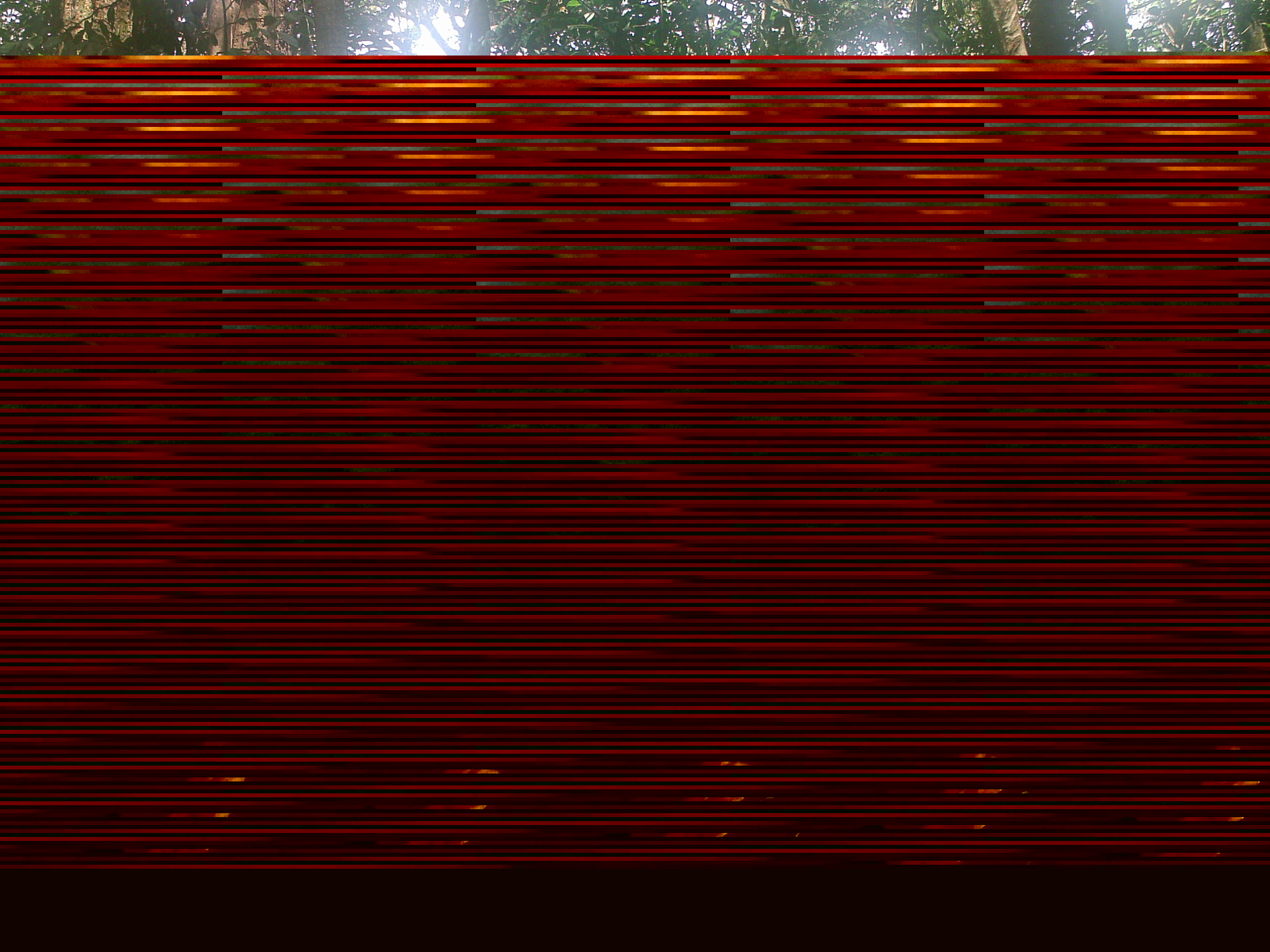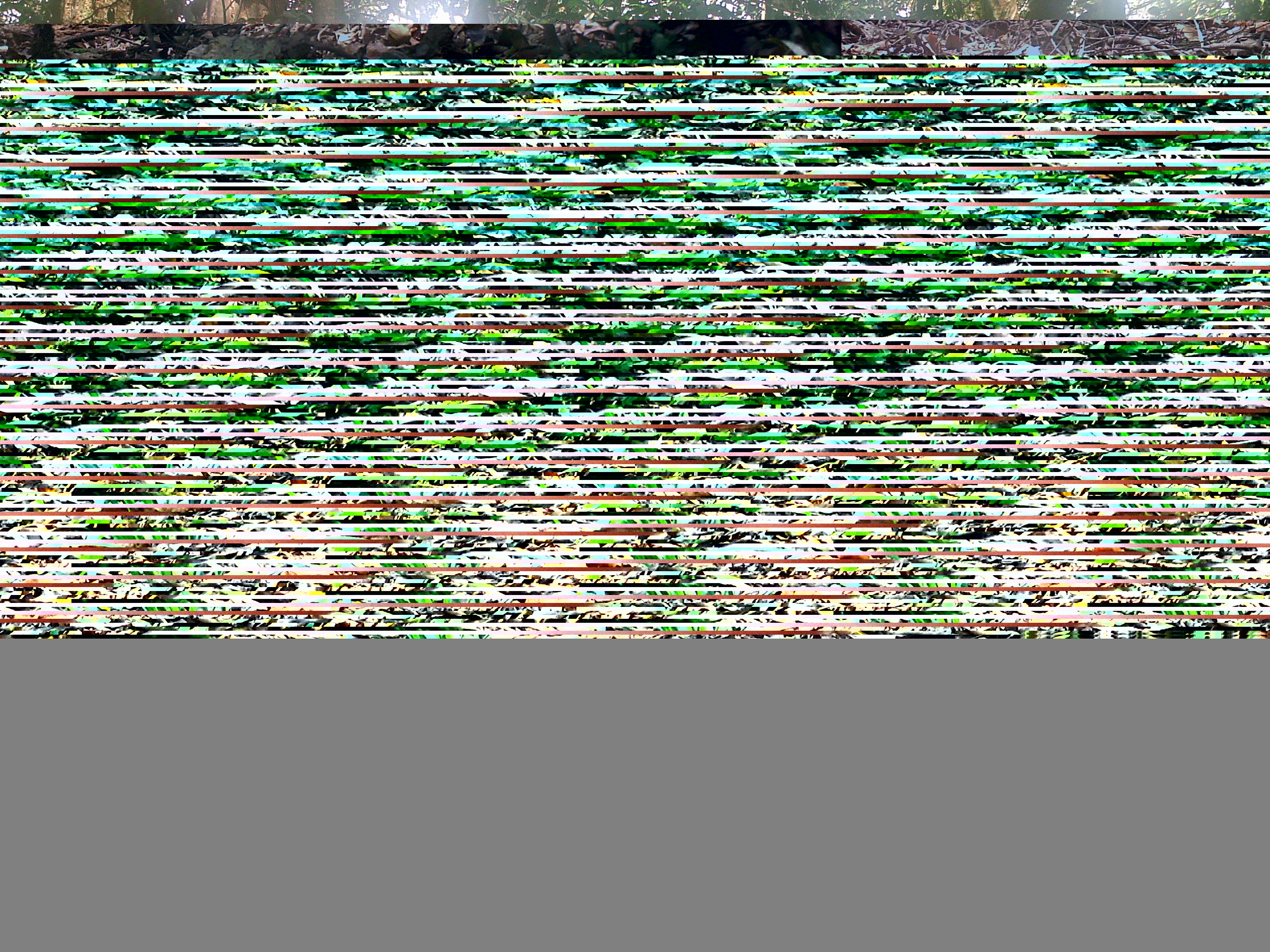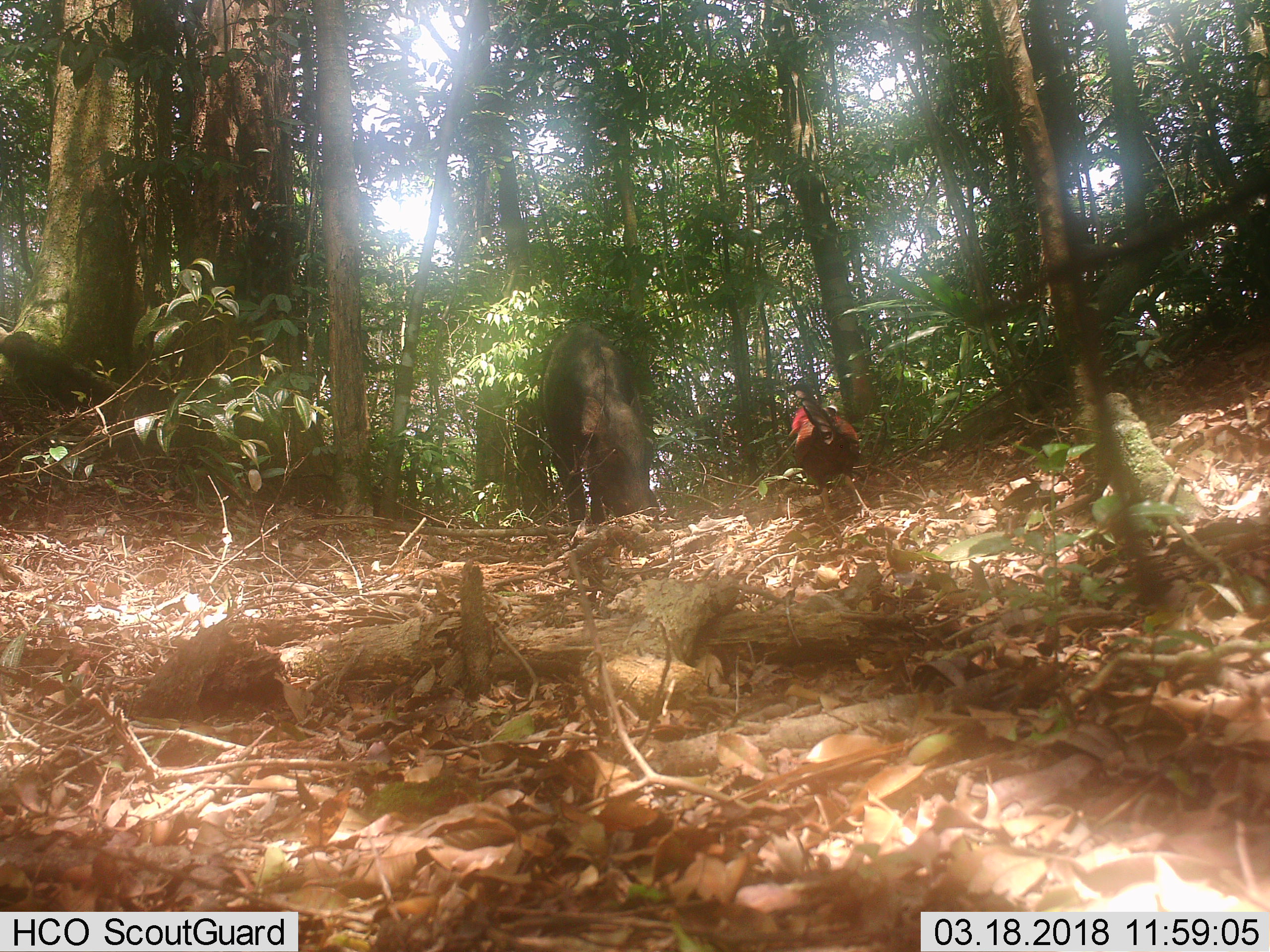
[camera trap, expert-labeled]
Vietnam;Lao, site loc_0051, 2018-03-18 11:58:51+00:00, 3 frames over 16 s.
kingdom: Animalia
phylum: Chordata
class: Mammalia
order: Artiodactyla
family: Suidae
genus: Sus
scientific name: Sus scrofa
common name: eurasian wild pig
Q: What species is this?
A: Eurasian wild pig (Sus scrofa).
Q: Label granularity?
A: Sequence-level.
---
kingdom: Animalia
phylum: Chordata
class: Aves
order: Galliformes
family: Phasianidae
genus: Gallus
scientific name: Gallus gallus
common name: red junglefowl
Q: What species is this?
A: Red junglefowl (Gallus gallus).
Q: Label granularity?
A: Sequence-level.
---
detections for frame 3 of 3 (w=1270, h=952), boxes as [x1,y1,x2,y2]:
red junglefowl: [538,323,660,526]; [788,381,885,521]